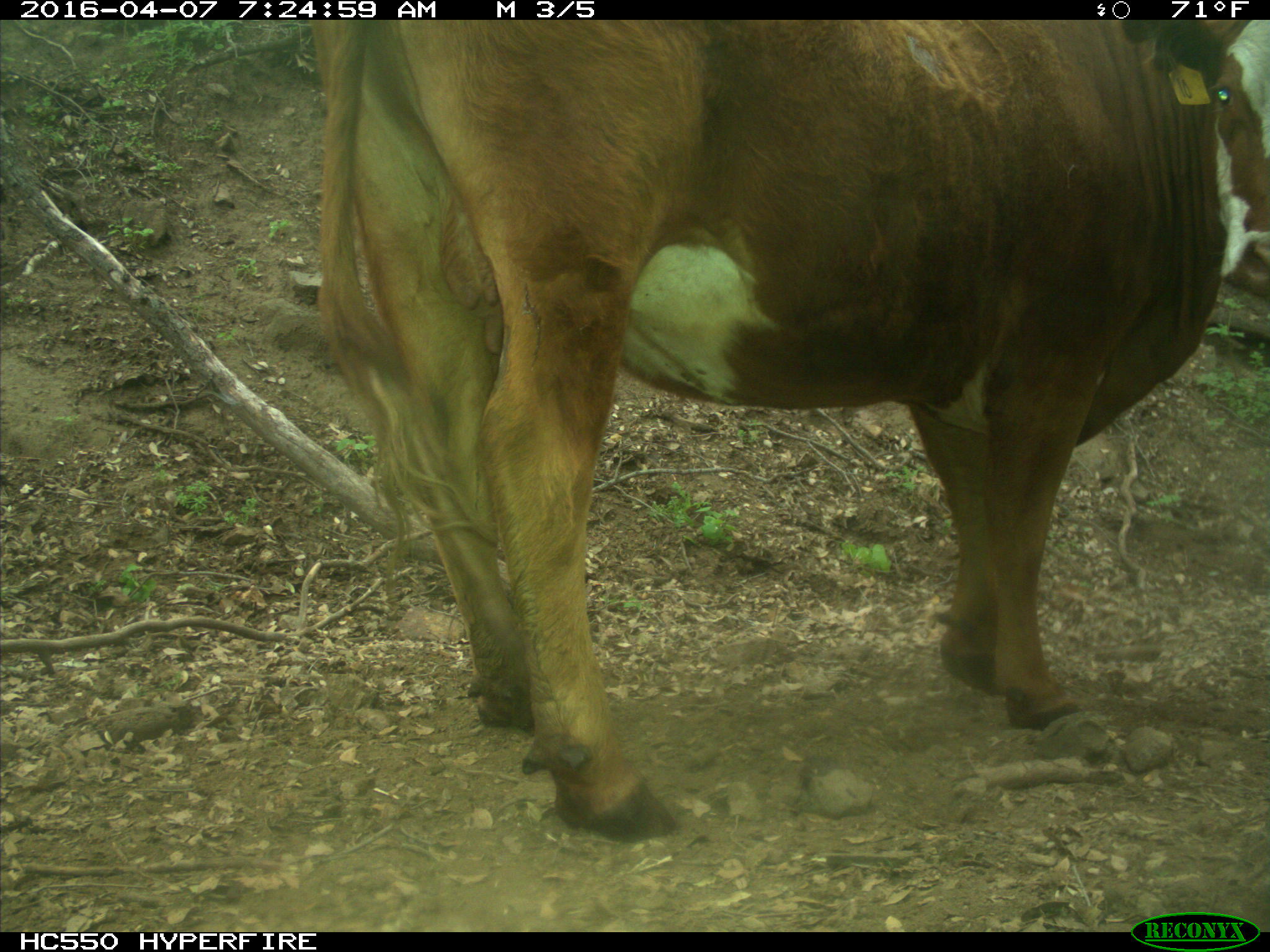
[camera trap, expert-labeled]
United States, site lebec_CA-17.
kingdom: Animalia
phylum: Chordata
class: Mammalia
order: Artiodactyla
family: Bovidae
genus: Bos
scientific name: Bos taurus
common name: domestic cow